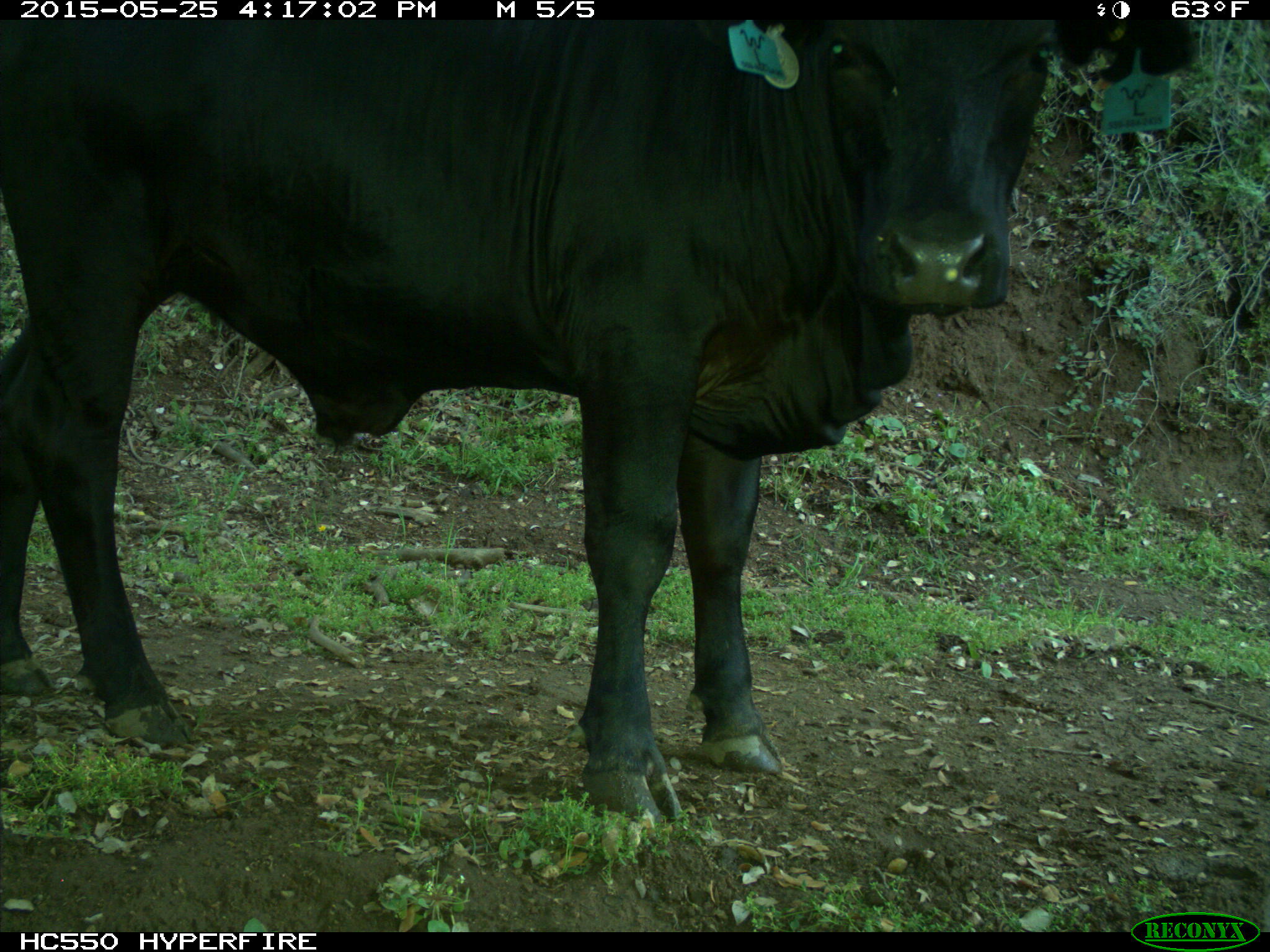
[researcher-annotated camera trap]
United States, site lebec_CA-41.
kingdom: Animalia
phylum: Chordata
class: Mammalia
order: Artiodactyla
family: Bovidae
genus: Bos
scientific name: Bos taurus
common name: domestic cow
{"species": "Bos taurus (domestic cow)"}